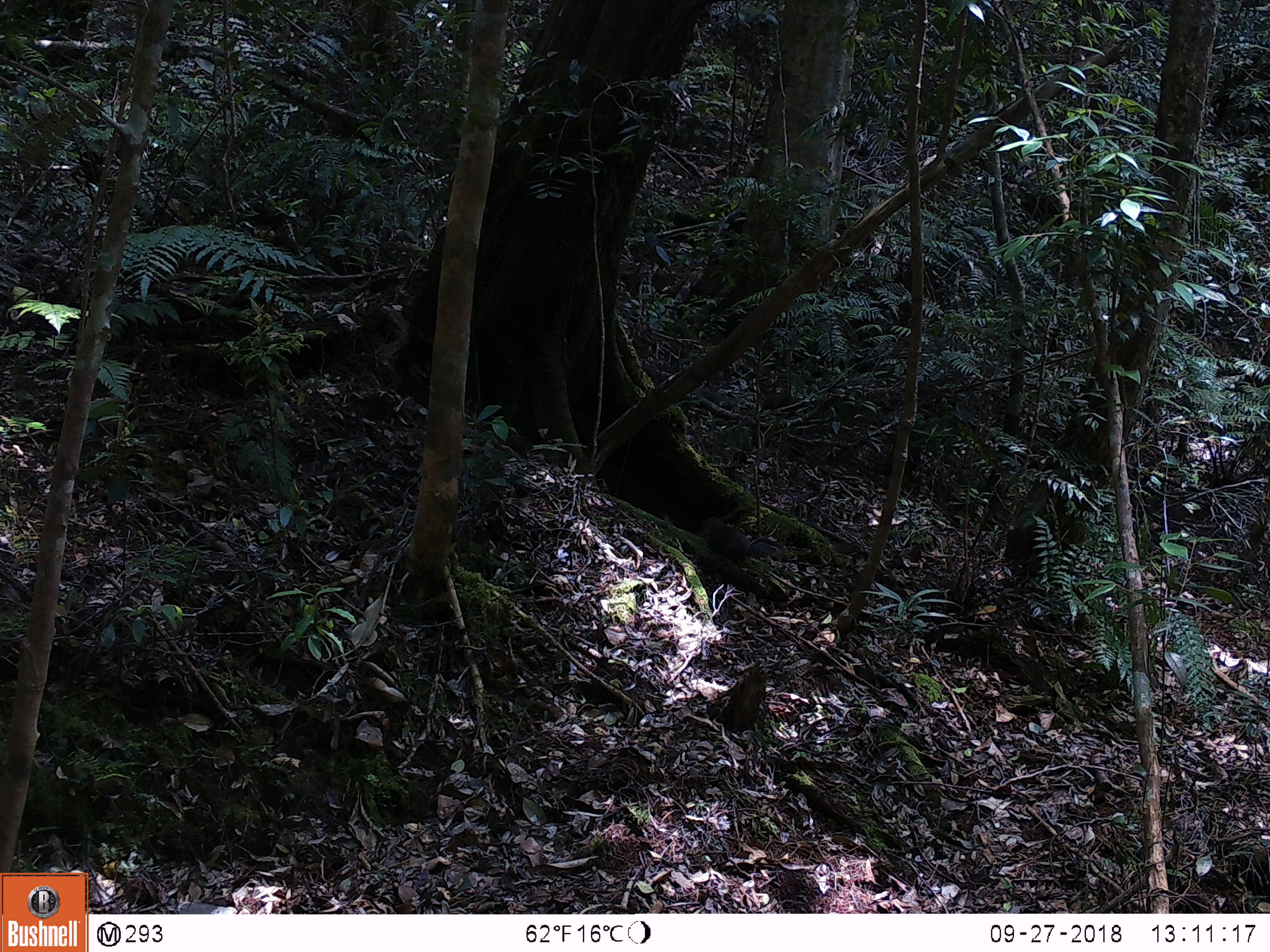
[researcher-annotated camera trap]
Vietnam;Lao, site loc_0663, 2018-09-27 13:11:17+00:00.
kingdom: Animalia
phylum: Chordata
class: Mammalia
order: Rodentia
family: Sciuridae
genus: Dremomys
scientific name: Dremomys rufigenis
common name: red-cheeked squirrel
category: red cheeked squirrel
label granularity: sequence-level